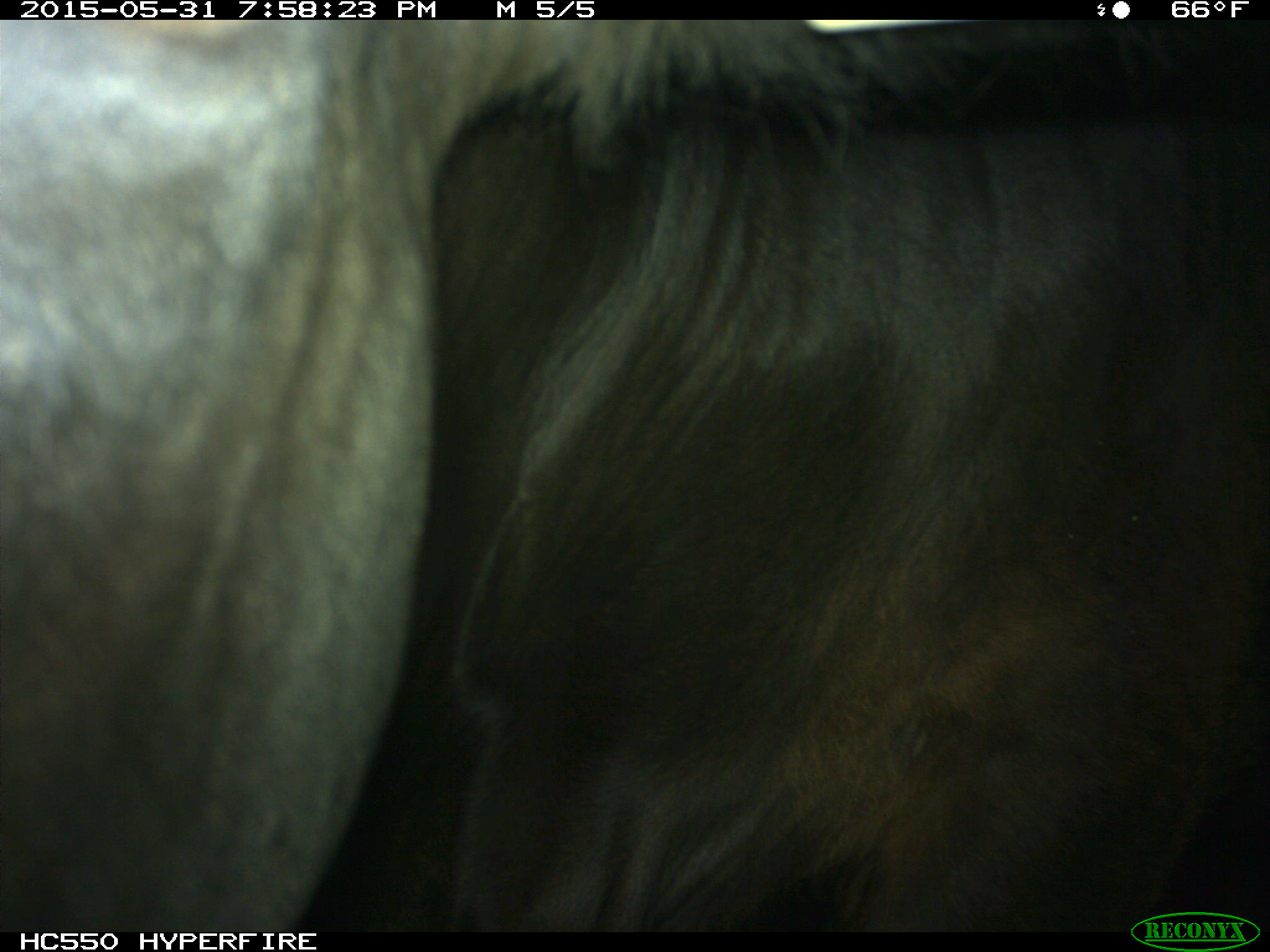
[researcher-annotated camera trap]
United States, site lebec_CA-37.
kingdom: Animalia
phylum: Chordata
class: Mammalia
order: Artiodactyla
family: Bovidae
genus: Bos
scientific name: Bos taurus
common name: domestic cow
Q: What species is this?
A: Bos taurus (domestic cow).